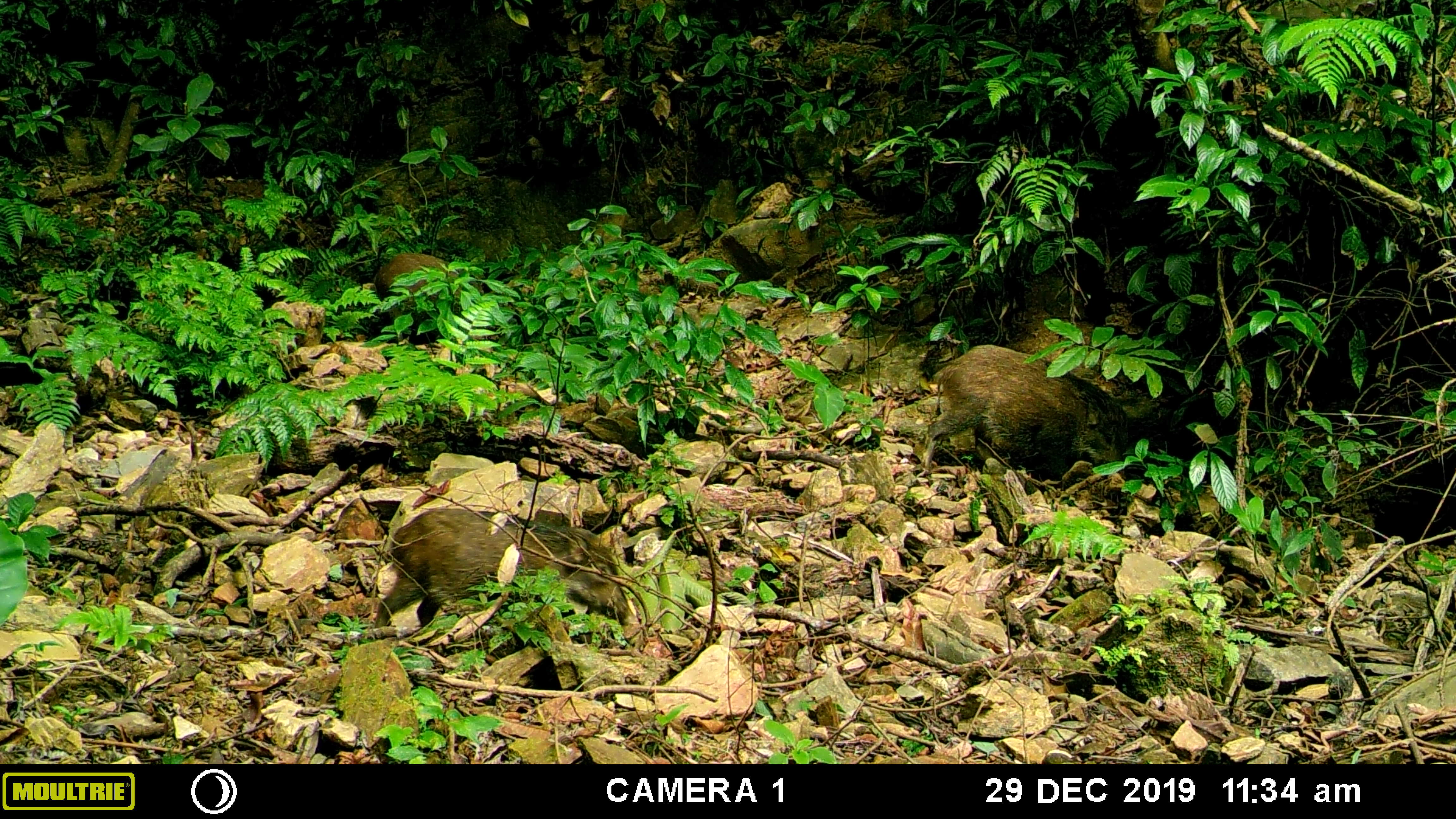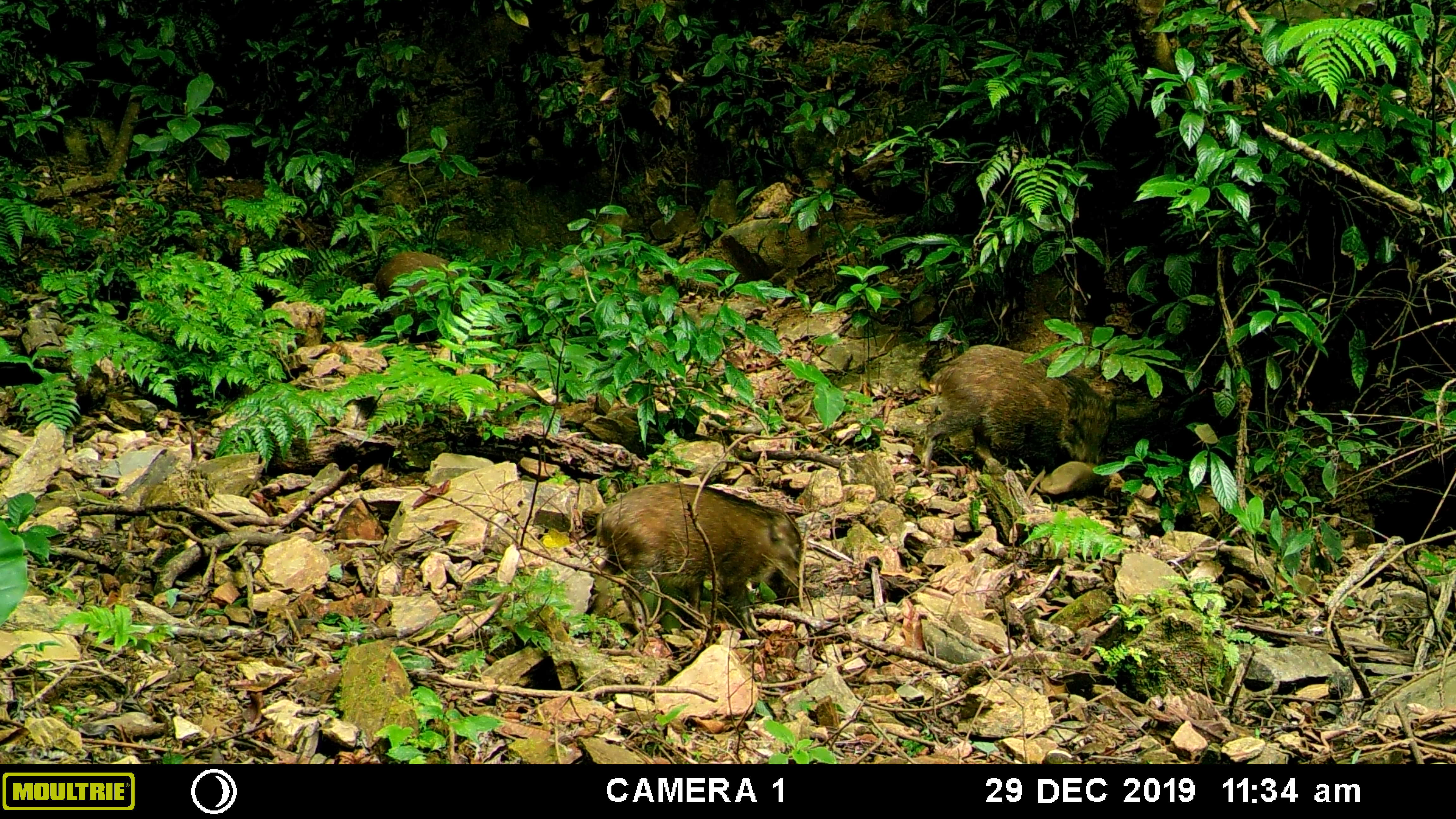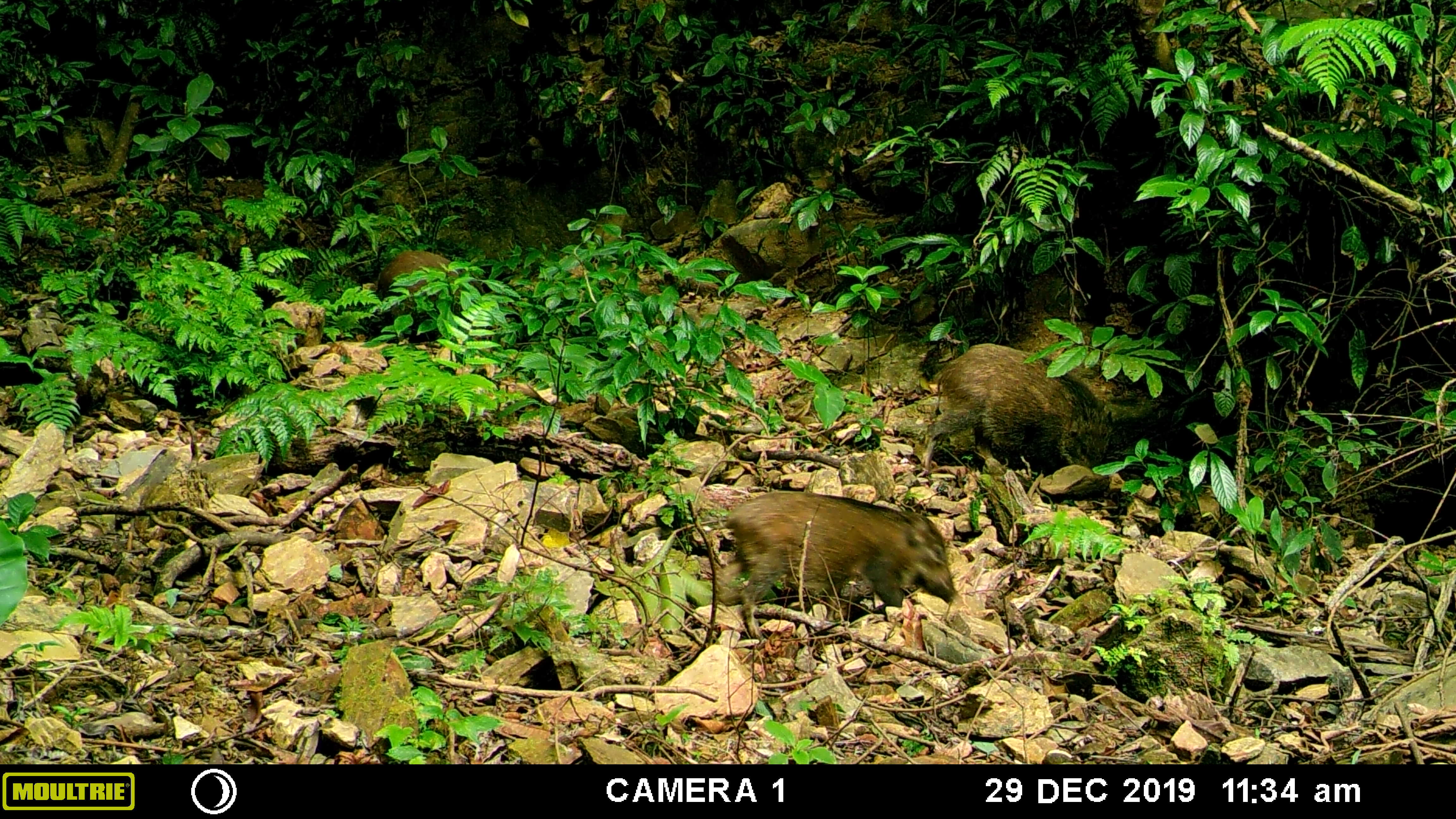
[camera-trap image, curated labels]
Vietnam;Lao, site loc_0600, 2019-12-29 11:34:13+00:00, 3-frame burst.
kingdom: Animalia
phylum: Chordata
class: Mammalia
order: Artiodactyla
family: Suidae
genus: Sus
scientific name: Sus scrofa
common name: eurasian wild pig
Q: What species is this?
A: Eurasian wild pig (Sus scrofa).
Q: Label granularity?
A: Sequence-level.